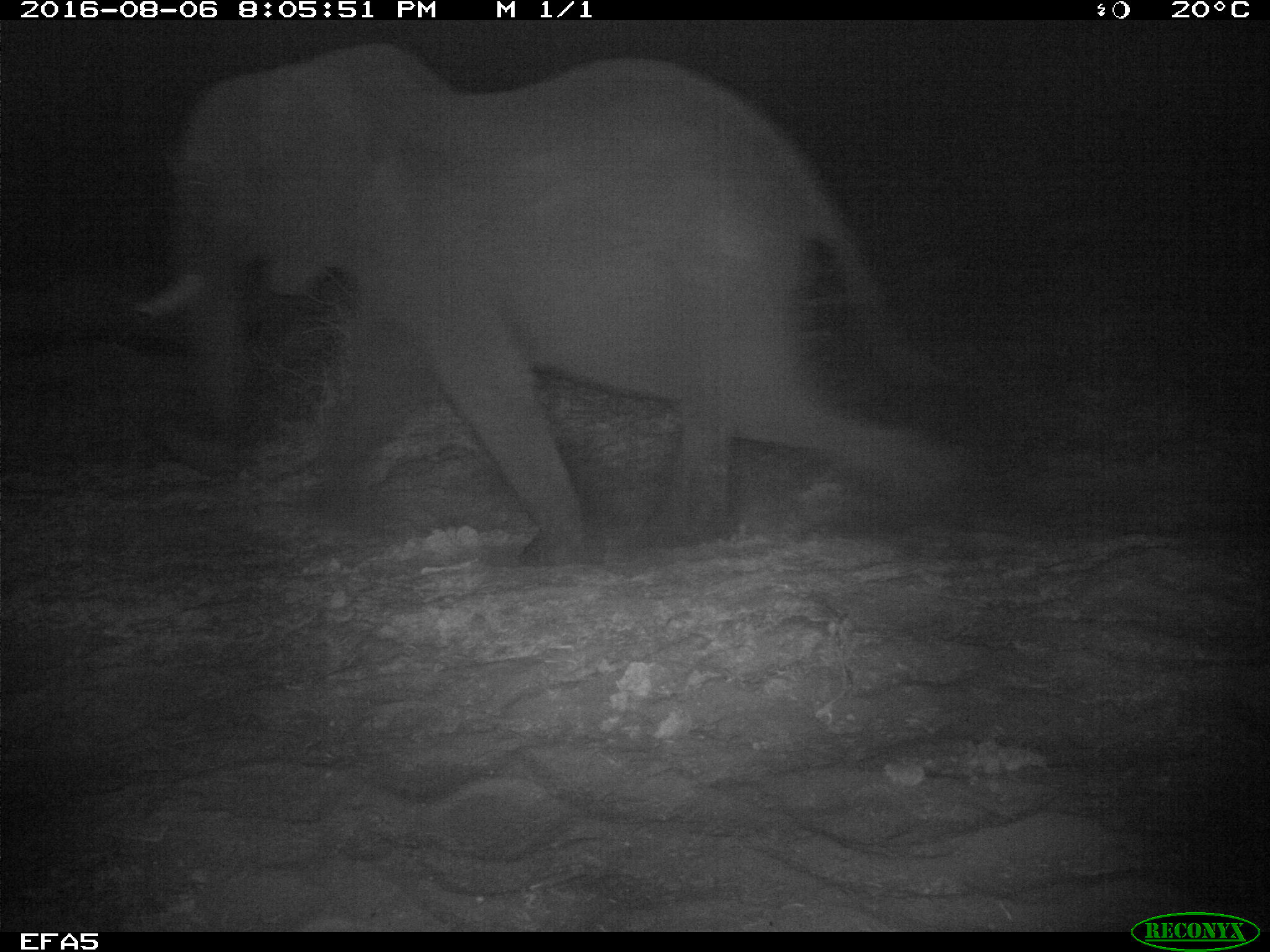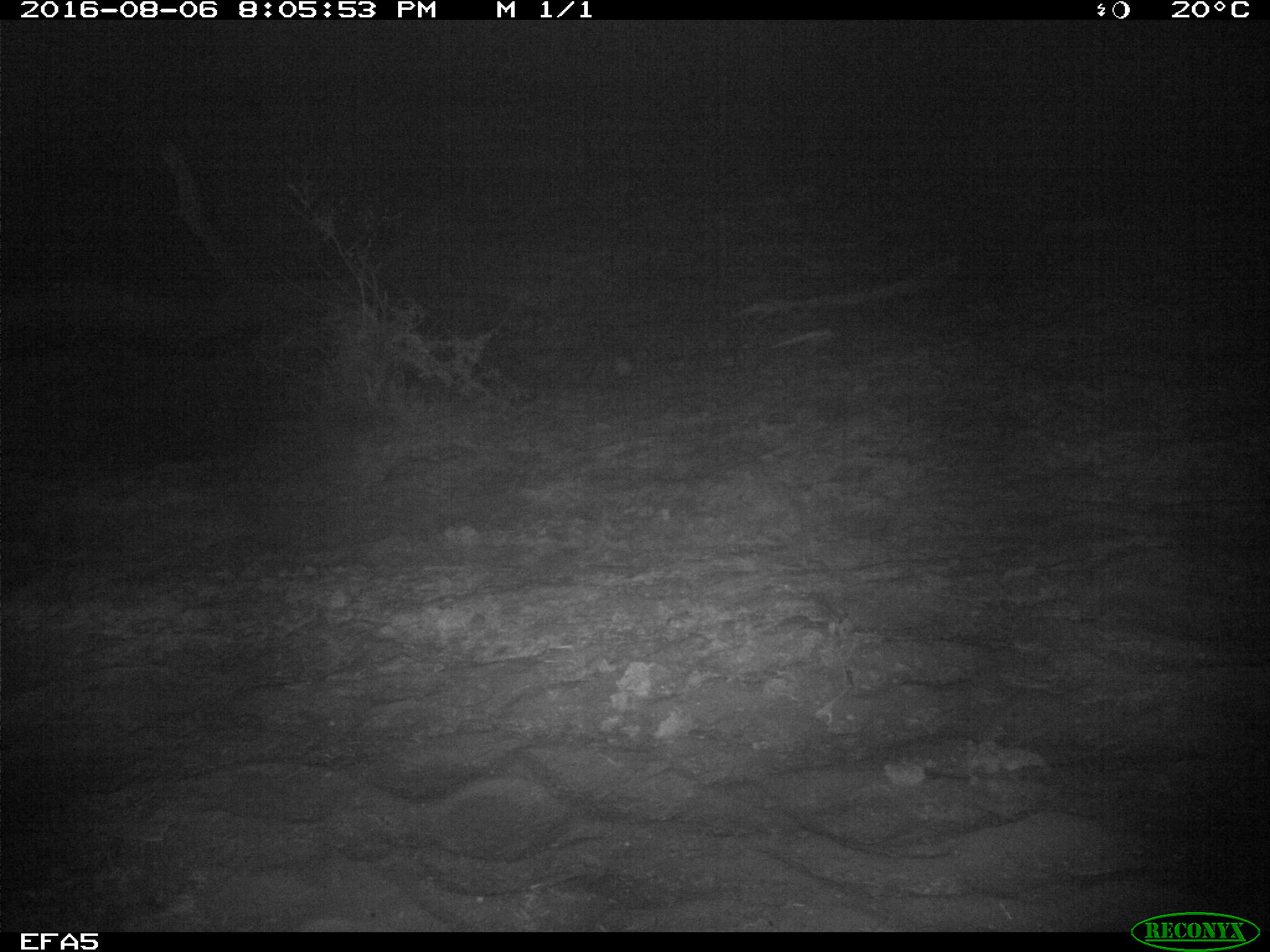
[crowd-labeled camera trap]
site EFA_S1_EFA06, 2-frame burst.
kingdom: Animalia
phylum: Chordata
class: Mammalia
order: Proboscidea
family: Elephantidae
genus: Loxodonta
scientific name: Loxodonta africana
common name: african bush elephant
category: elephant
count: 1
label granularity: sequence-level